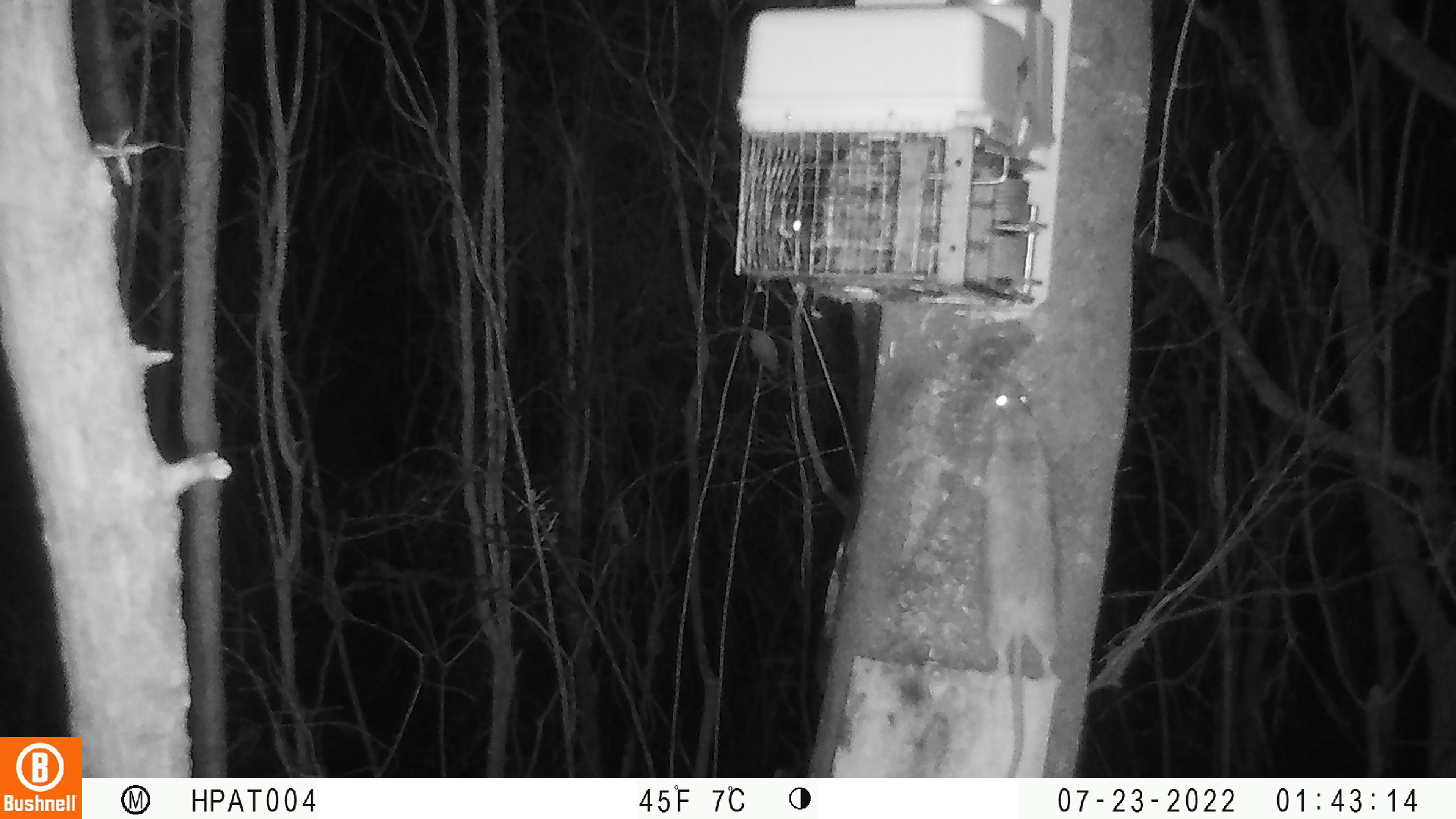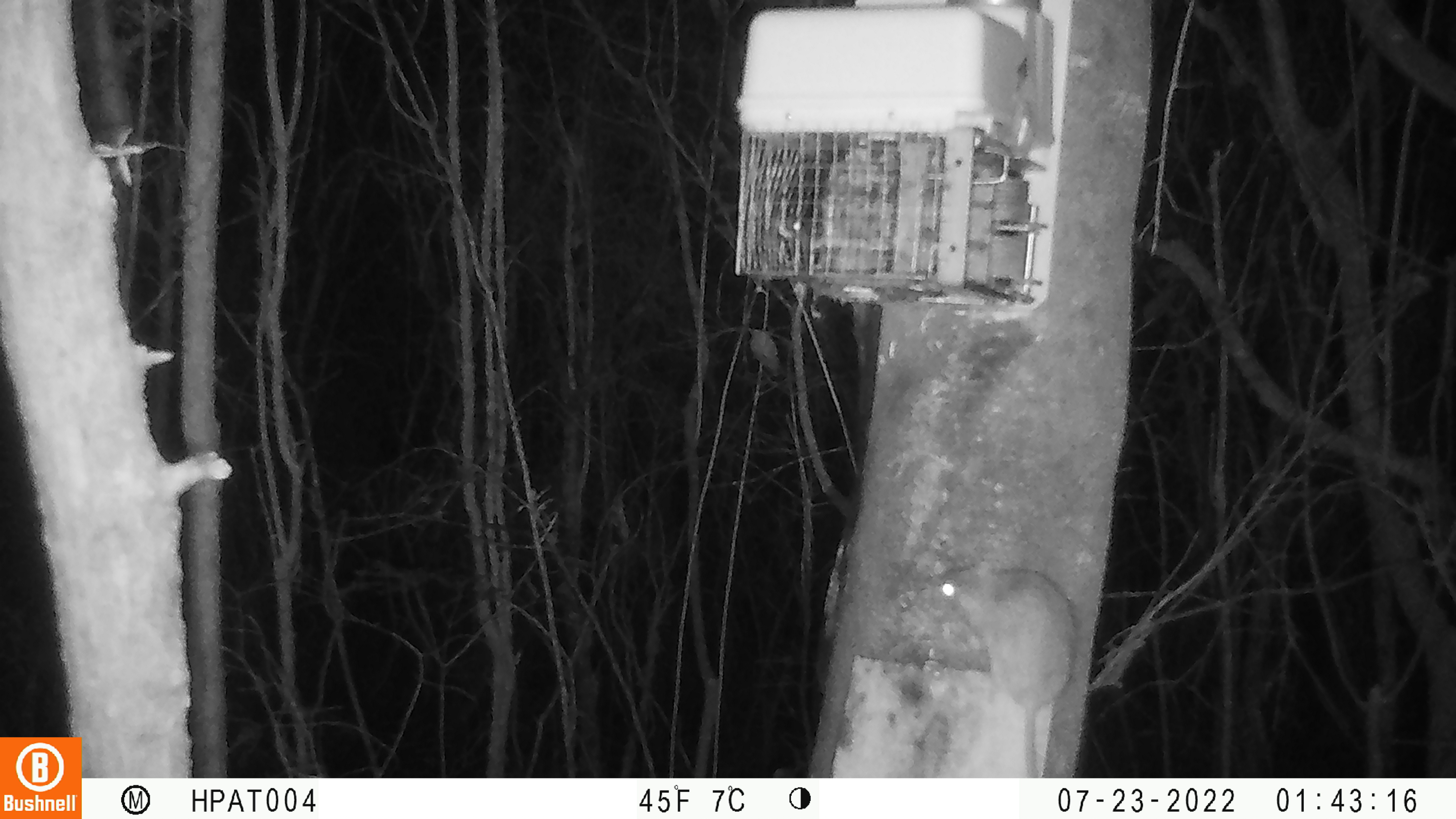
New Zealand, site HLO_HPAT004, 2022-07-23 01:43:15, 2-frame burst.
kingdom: Animalia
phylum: Chordata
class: Mammalia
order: Rodentia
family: Muridae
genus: Rattus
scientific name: Rattus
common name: rat